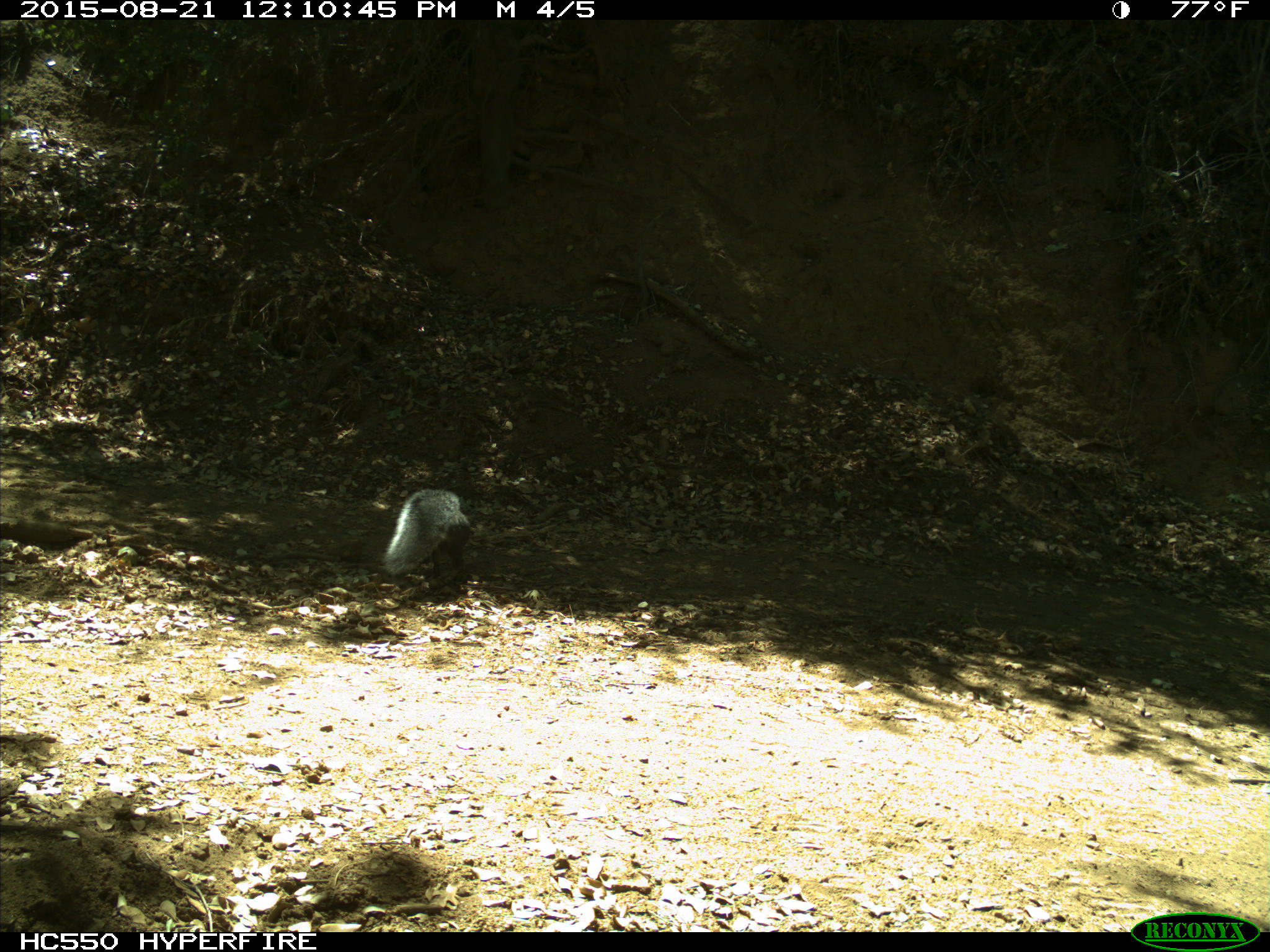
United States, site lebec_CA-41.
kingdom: Animalia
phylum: Chordata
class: Mammalia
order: Rodentia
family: Sciuridae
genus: Sciurus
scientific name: Sciurus carolinensis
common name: eastern gray squirrel